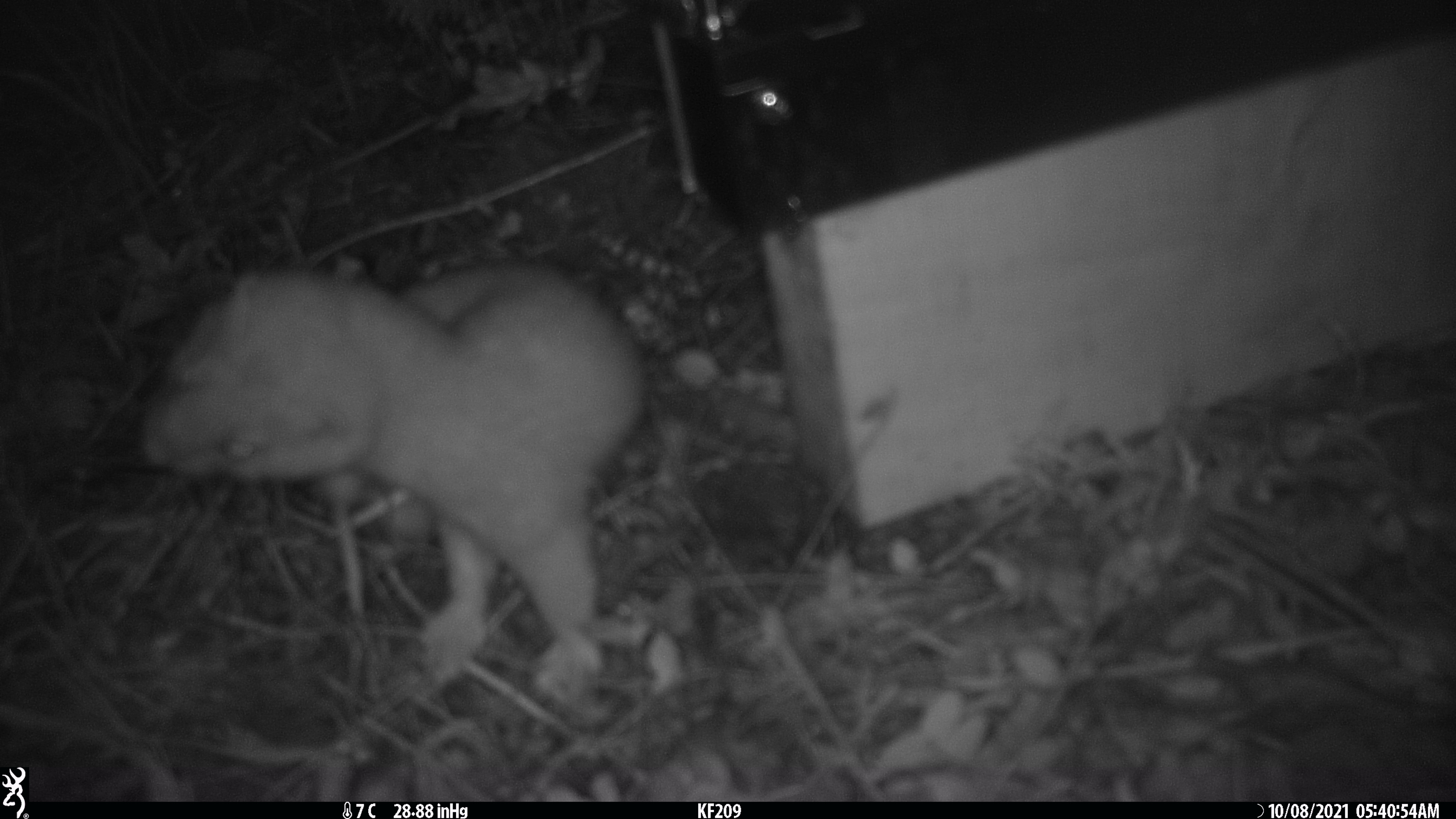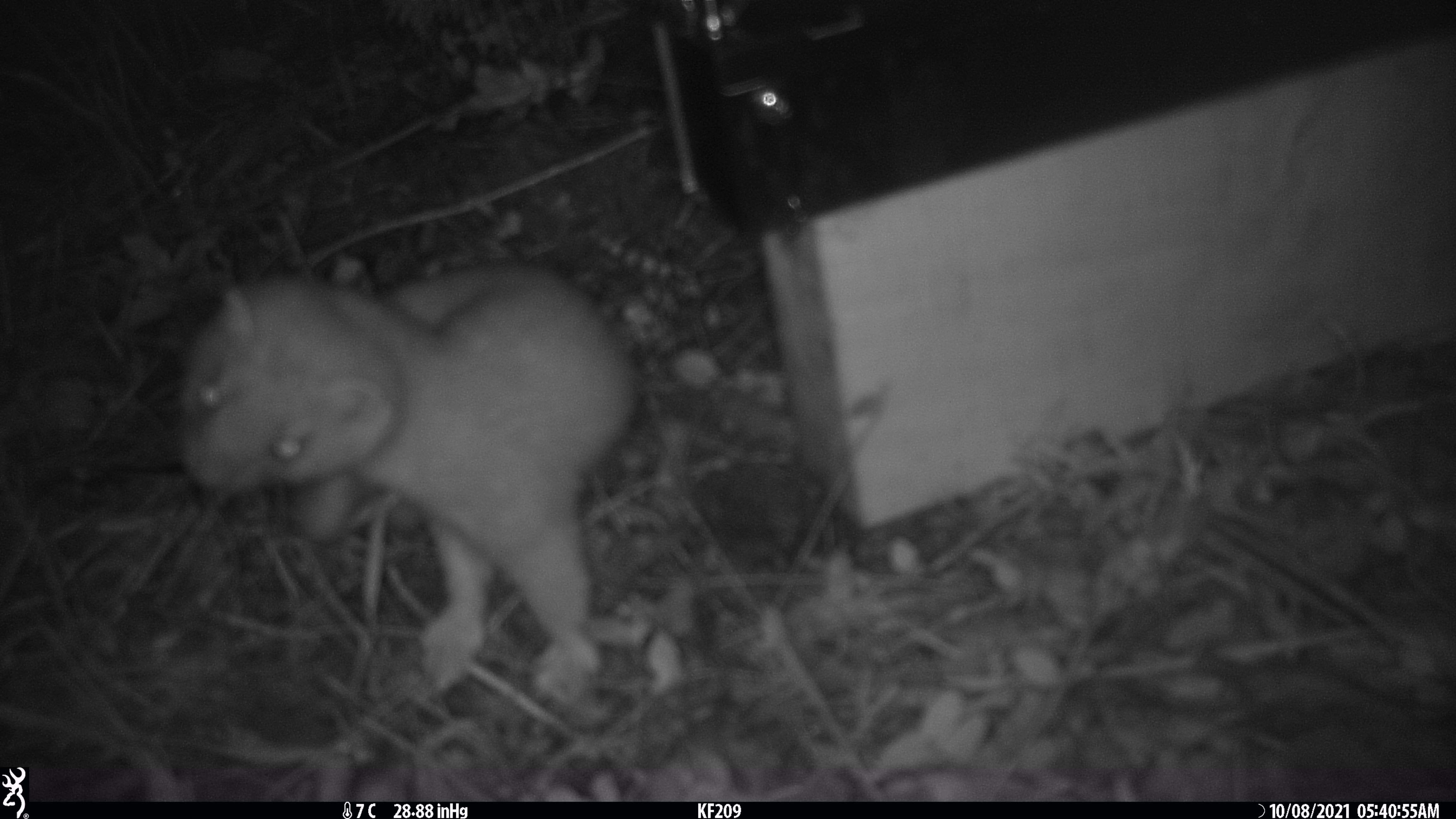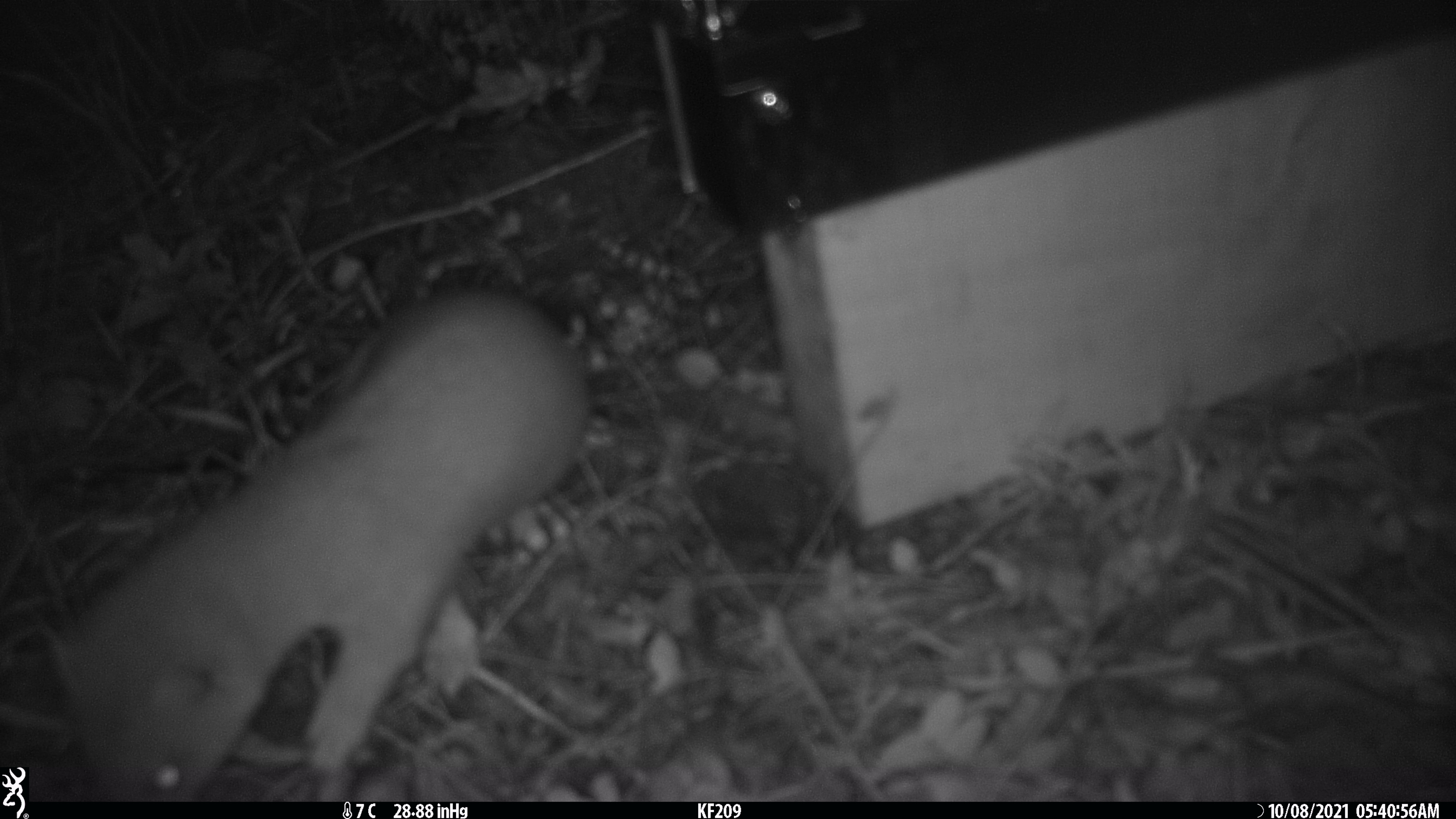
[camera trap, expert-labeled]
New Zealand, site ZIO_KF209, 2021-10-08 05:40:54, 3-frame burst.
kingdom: Animalia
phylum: Chordata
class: Mammalia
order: Carnivora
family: Mustelidae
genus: Mustela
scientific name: Mustela erminea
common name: stoat